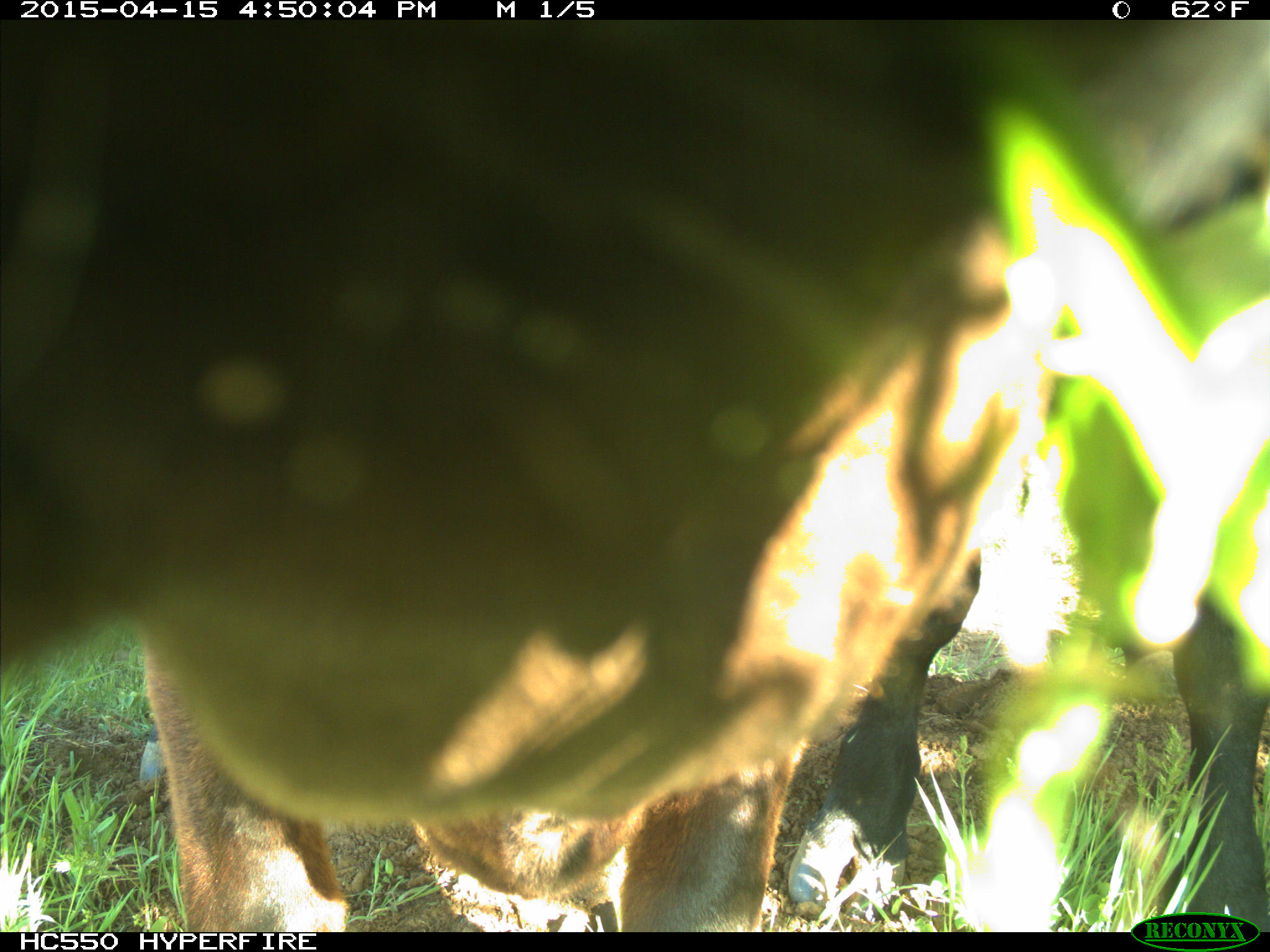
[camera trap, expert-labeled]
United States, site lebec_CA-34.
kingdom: Animalia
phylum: Chordata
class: Mammalia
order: Artiodactyla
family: Bovidae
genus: Bos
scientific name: Bos taurus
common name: domestic cow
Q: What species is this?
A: Bos taurus (domestic cow).